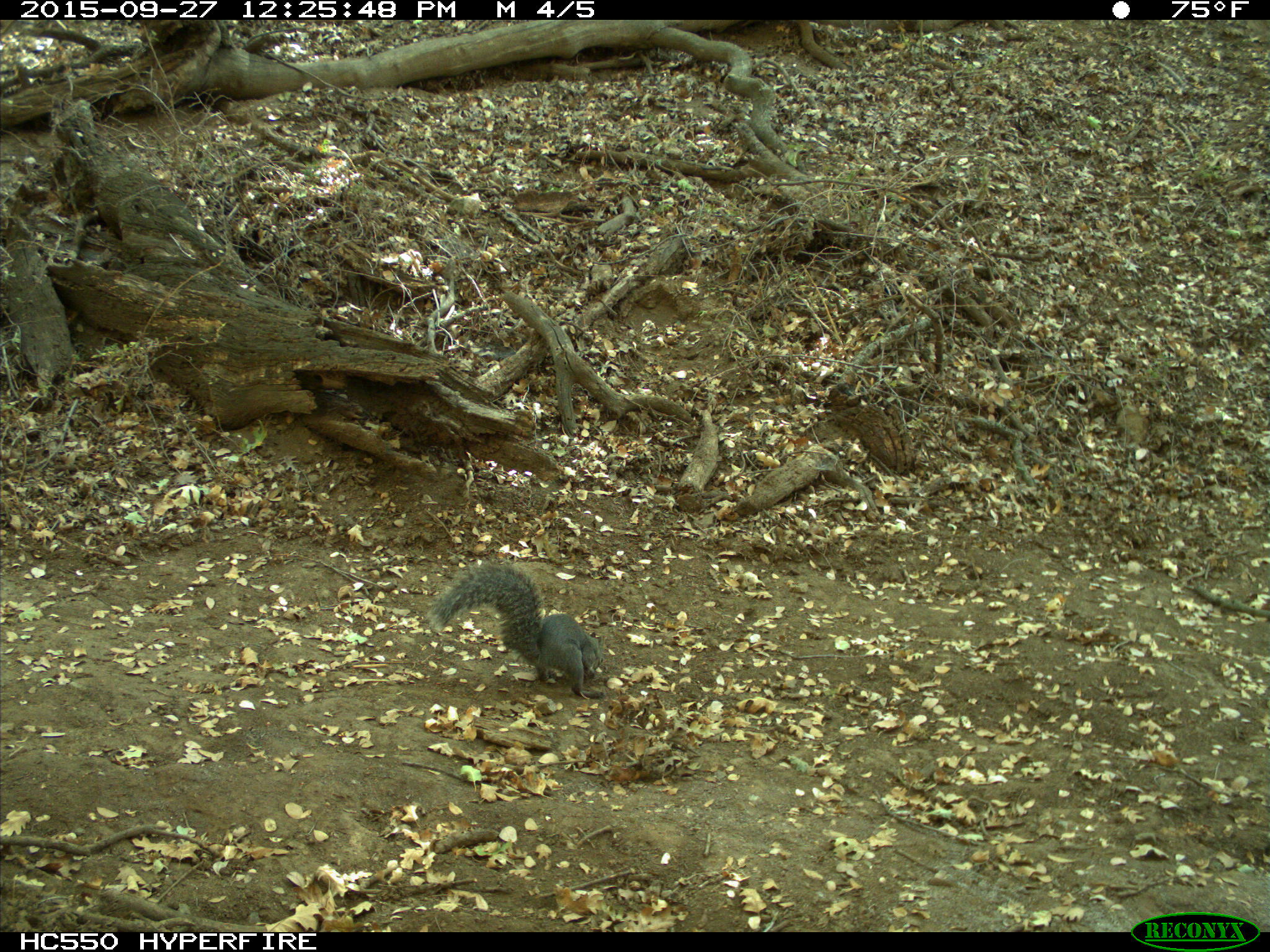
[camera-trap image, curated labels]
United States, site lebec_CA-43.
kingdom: Animalia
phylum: Chordata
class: Mammalia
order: Rodentia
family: Sciuridae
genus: Sciurus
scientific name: Sciurus carolinensis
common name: eastern gray squirrel